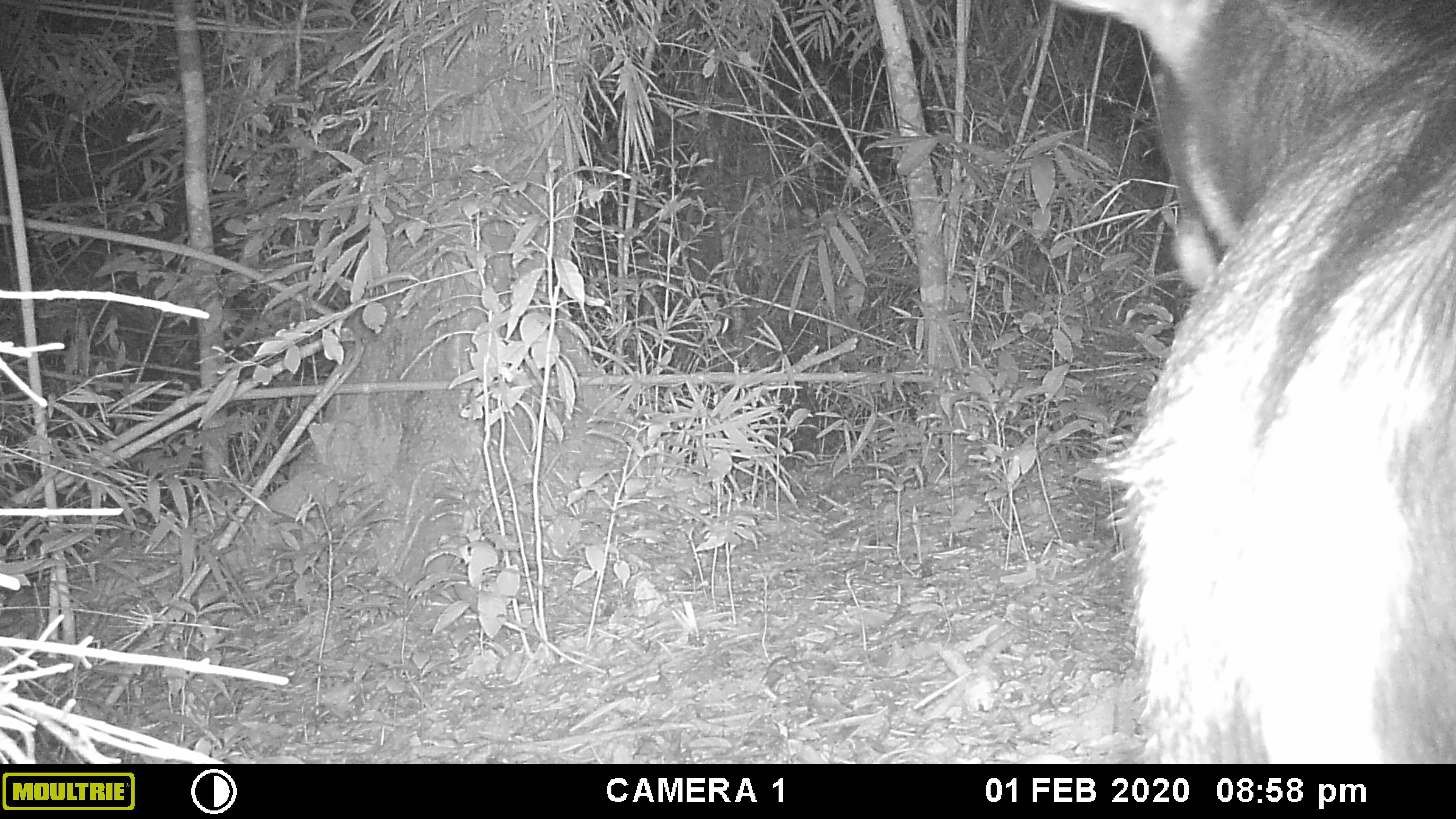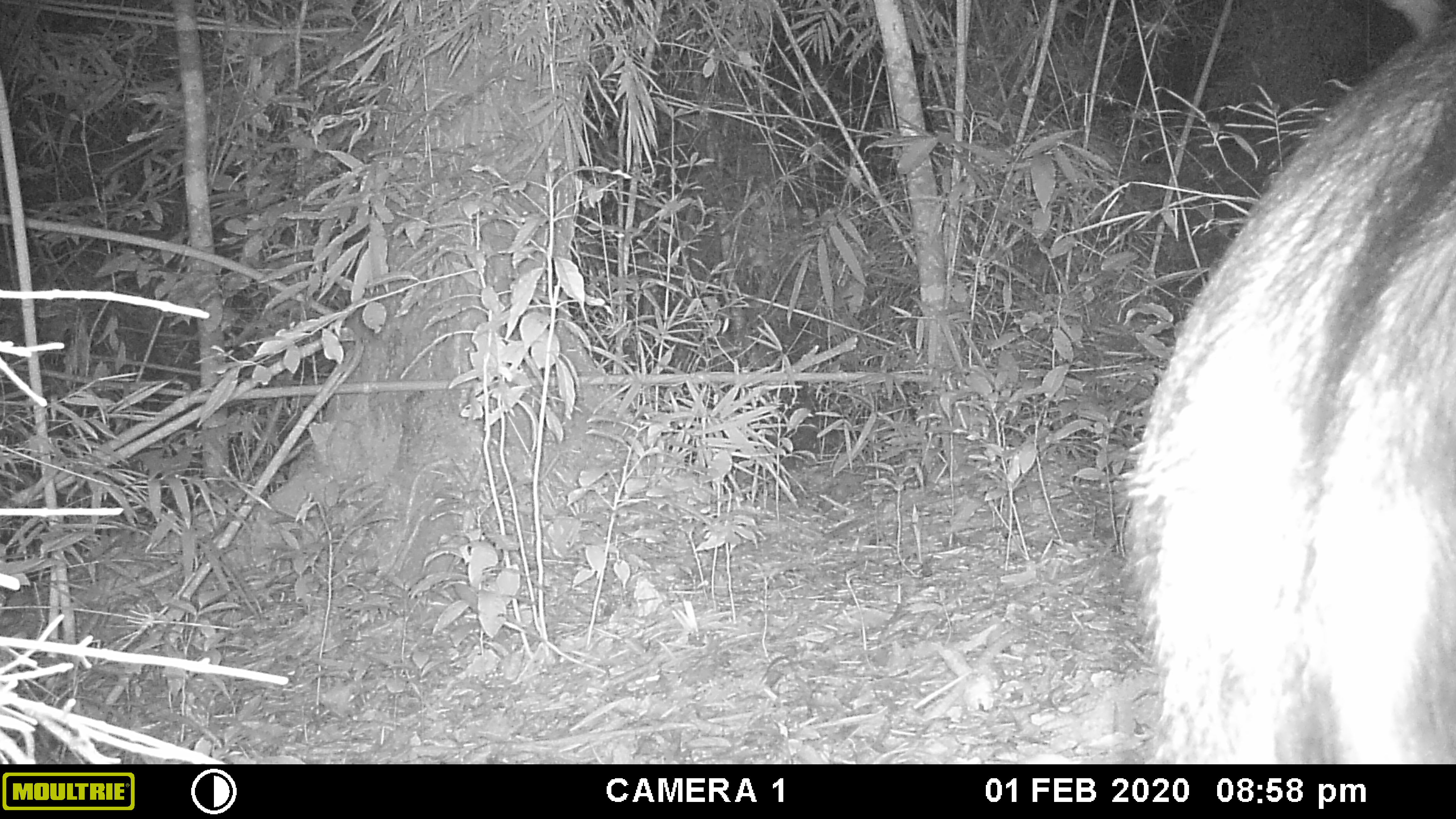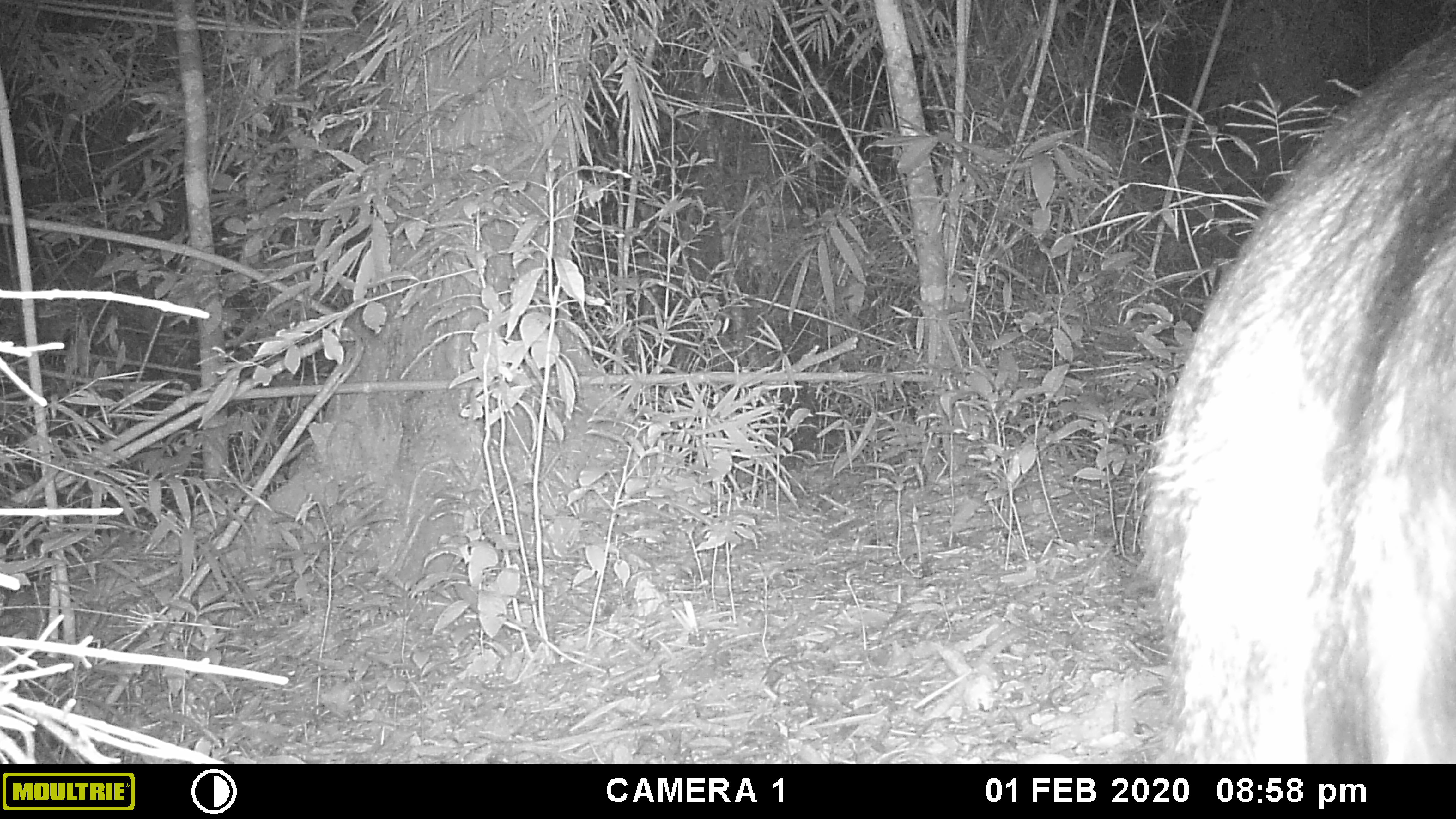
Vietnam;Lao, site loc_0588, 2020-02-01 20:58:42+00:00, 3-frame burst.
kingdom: Animalia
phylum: Chordata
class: Mammalia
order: Artiodactyla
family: Bovidae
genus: Capricornis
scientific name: Capricornis sumatraensis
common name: chinese serow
Chinese serow (Capricornis sumatraensis). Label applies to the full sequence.